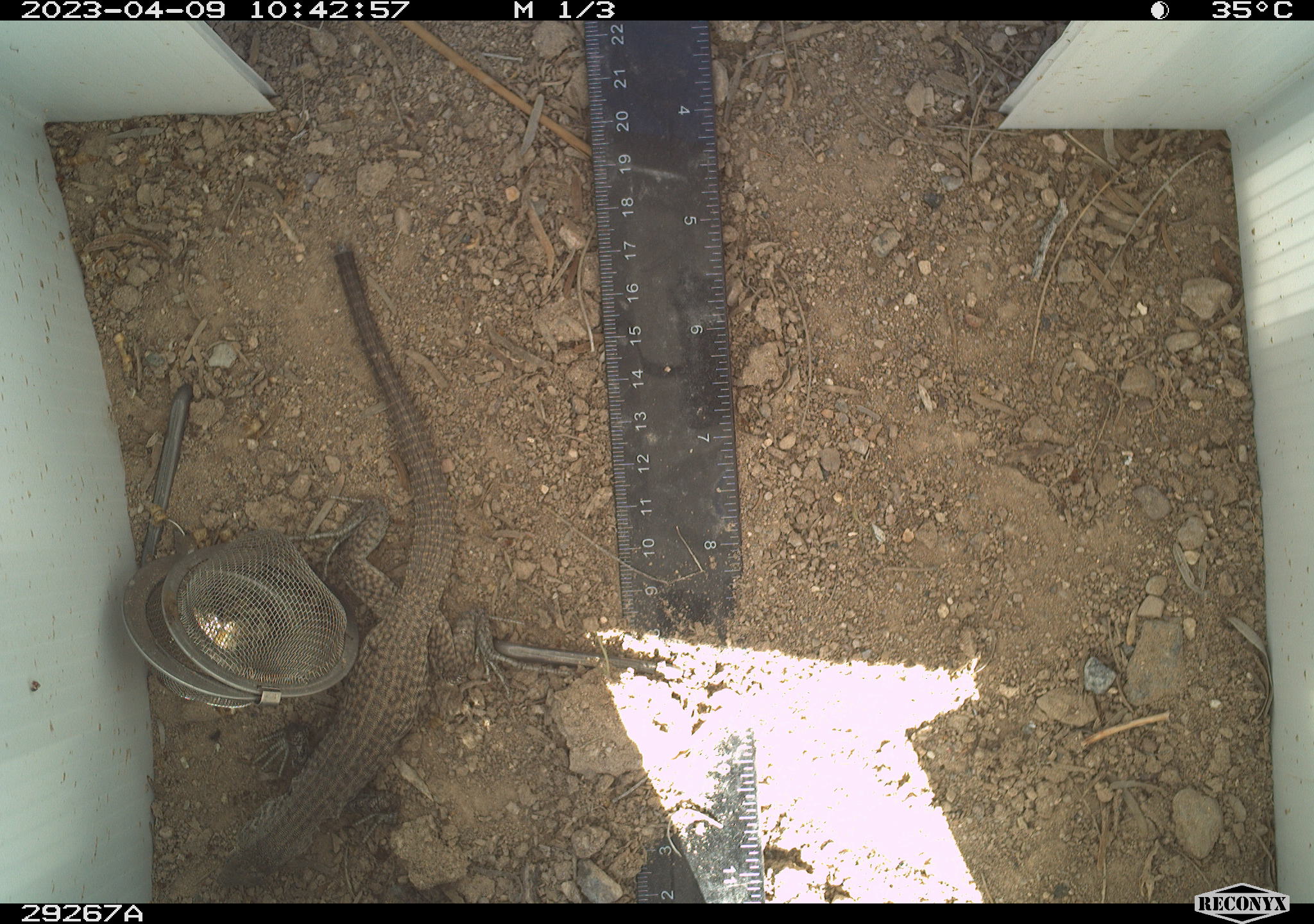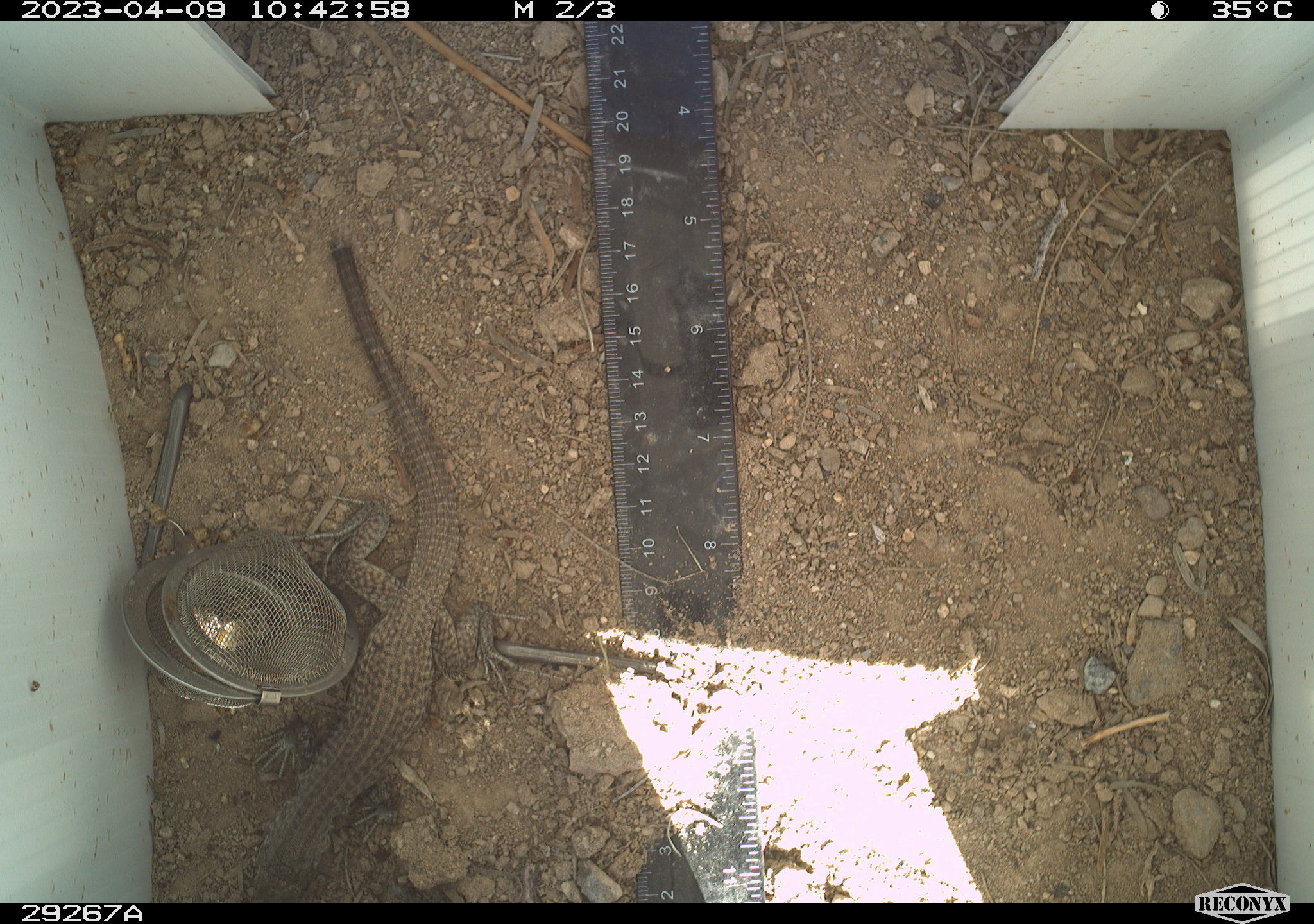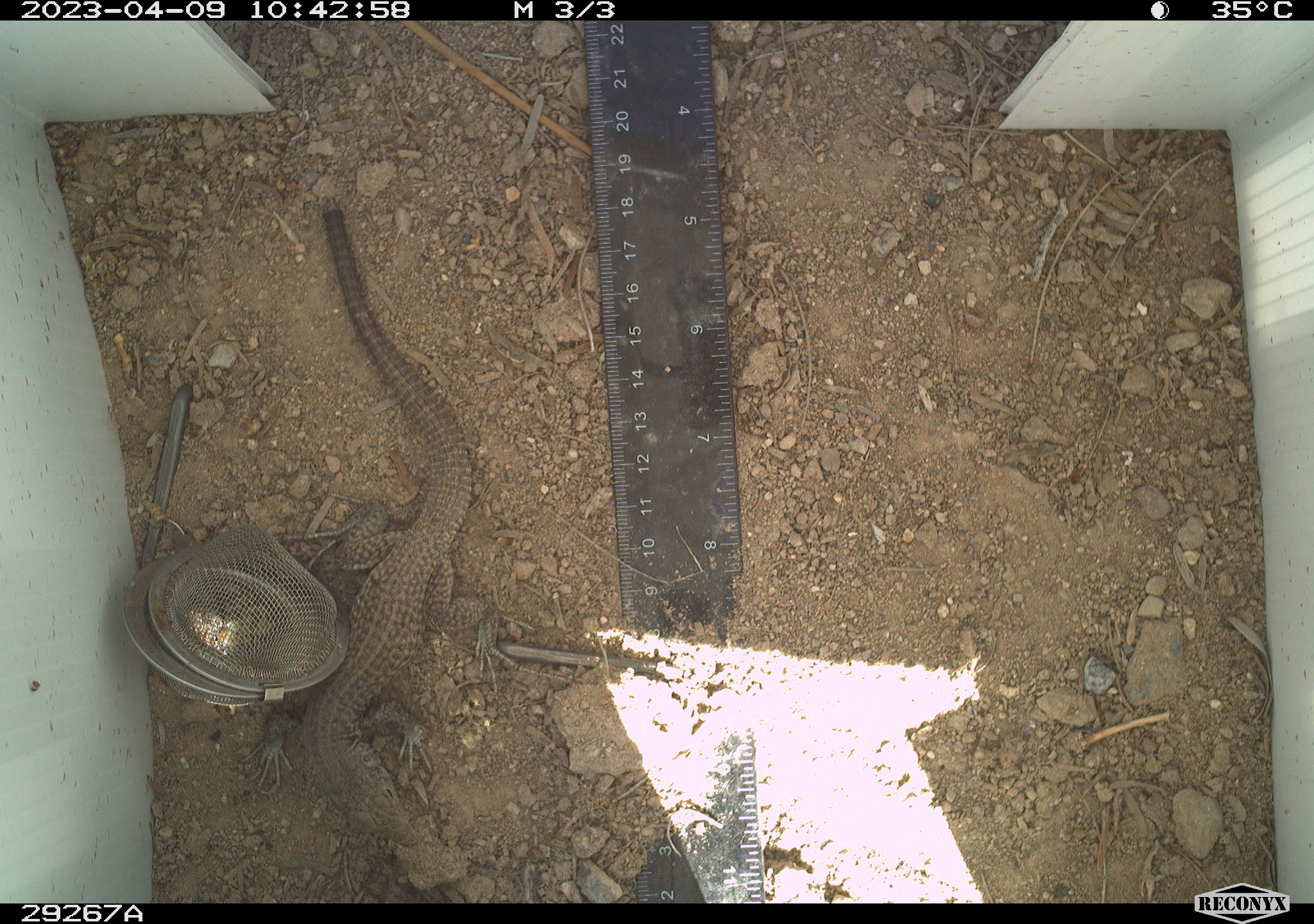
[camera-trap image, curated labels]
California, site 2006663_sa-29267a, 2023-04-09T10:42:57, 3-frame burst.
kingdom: Animalia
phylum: Chordata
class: Reptilia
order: Squamata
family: Teiidae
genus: Aspidoscelis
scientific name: Aspidoscelis tigris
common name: western whiptail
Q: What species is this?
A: Western whiptail (Aspidoscelis tigris).